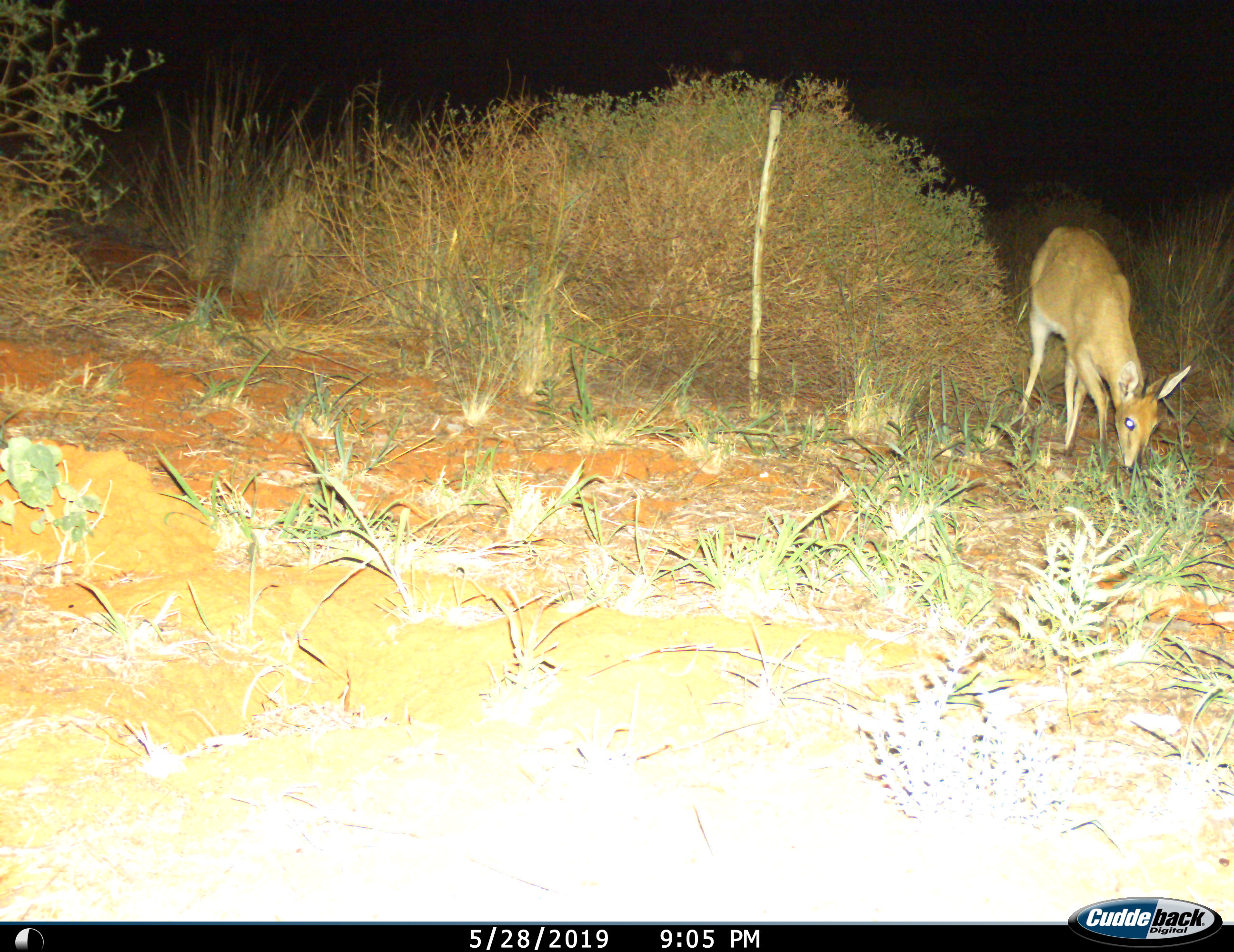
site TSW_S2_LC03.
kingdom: Animalia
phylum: Chordata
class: Mammalia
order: Artiodactyla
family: Bovidae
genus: Sylvicapra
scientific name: Sylvicapra grimmia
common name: common duiker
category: duikercommongrey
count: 1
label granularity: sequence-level